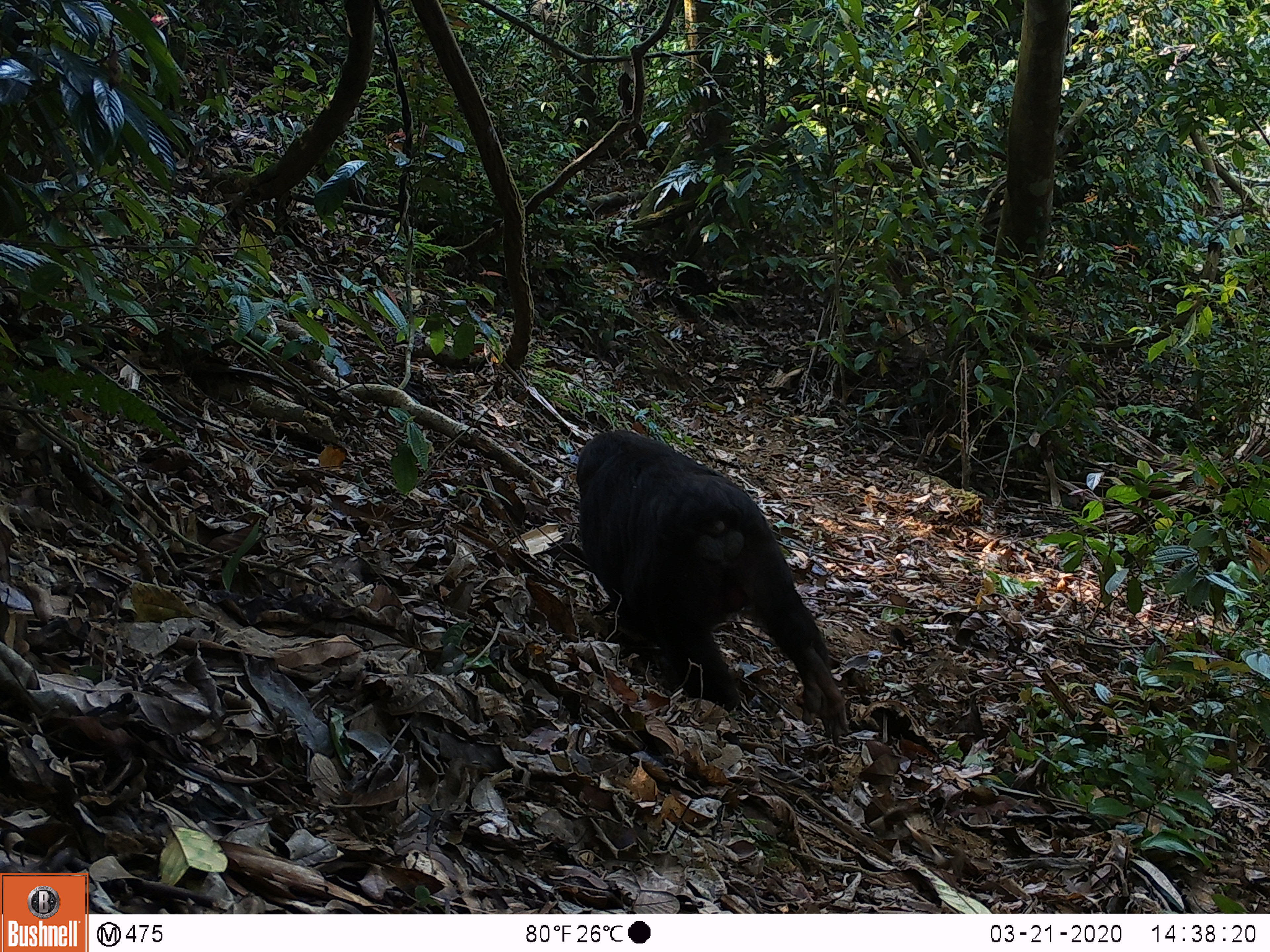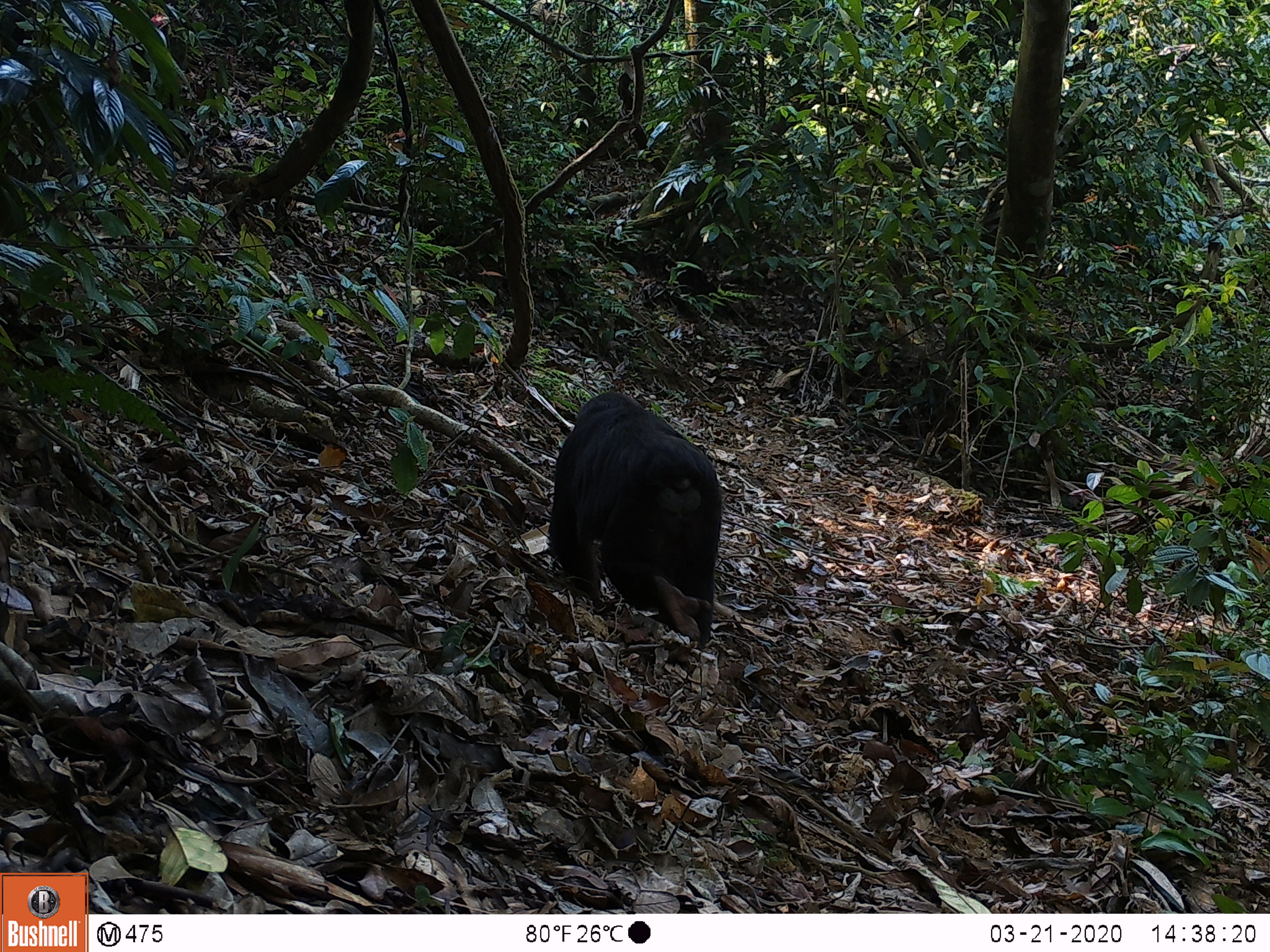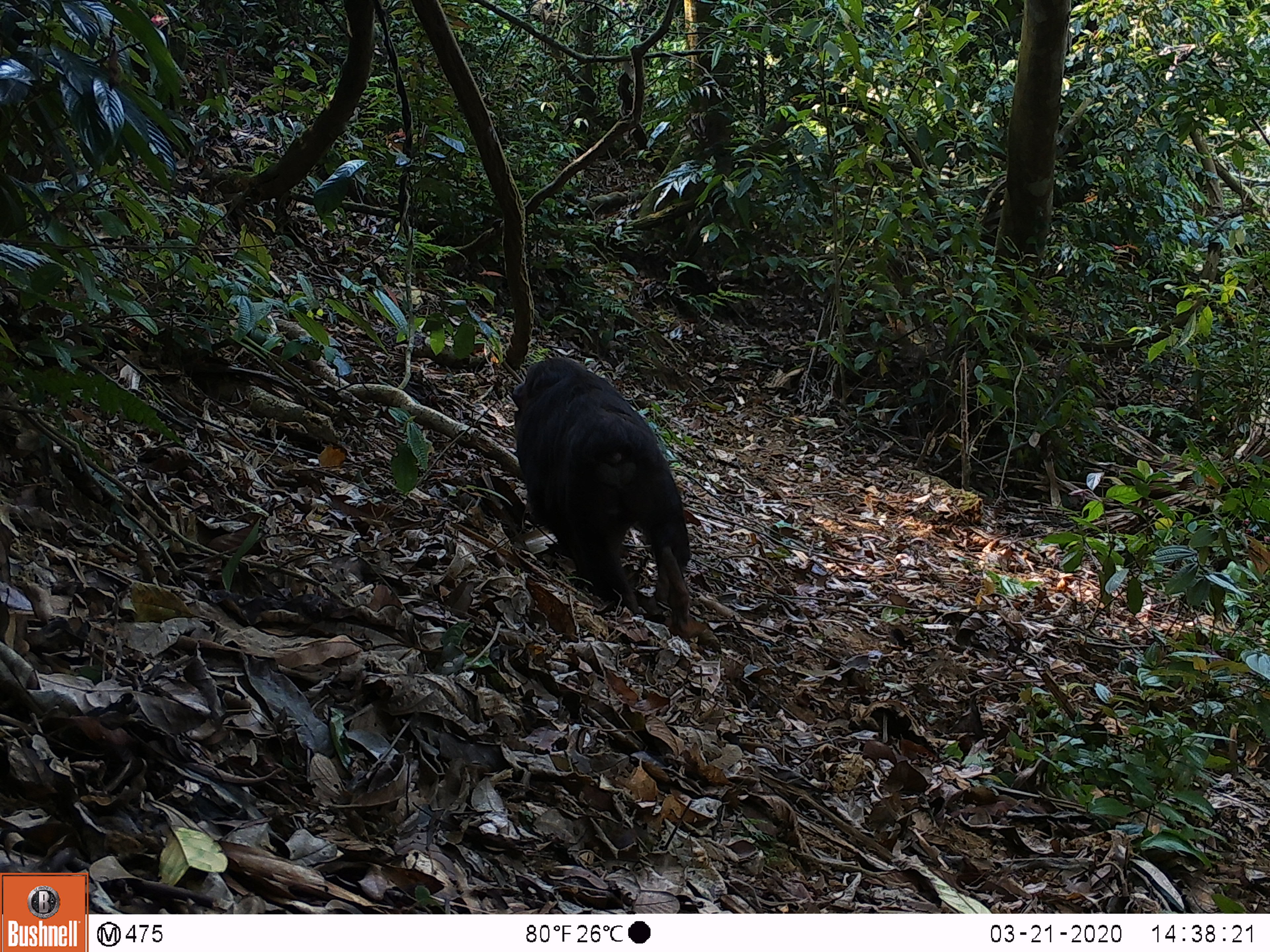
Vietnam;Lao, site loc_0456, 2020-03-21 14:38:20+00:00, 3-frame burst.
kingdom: Animalia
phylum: Chordata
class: Mammalia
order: Primates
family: Cercopithecidae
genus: Macaca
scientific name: Macaca arctoides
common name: stump-tailed macaque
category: stump tailed macaque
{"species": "stump tailed macaque (stump-tailed macaque) (Macaca arctoides)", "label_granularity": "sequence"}